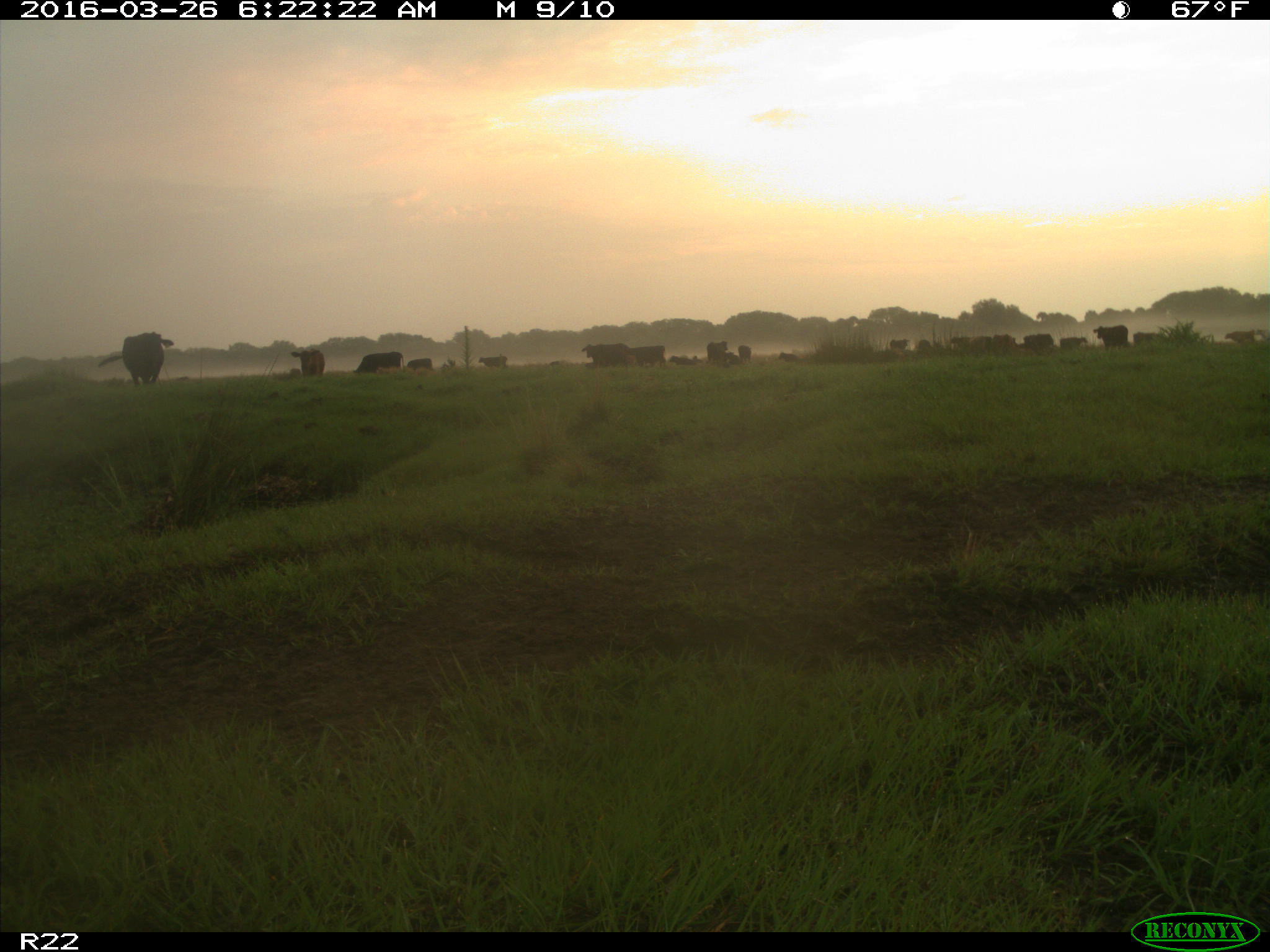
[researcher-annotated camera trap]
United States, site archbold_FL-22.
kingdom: Animalia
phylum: Chordata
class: Mammalia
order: Artiodactyla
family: Bovidae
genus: Bos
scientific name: Bos taurus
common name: domestic cow